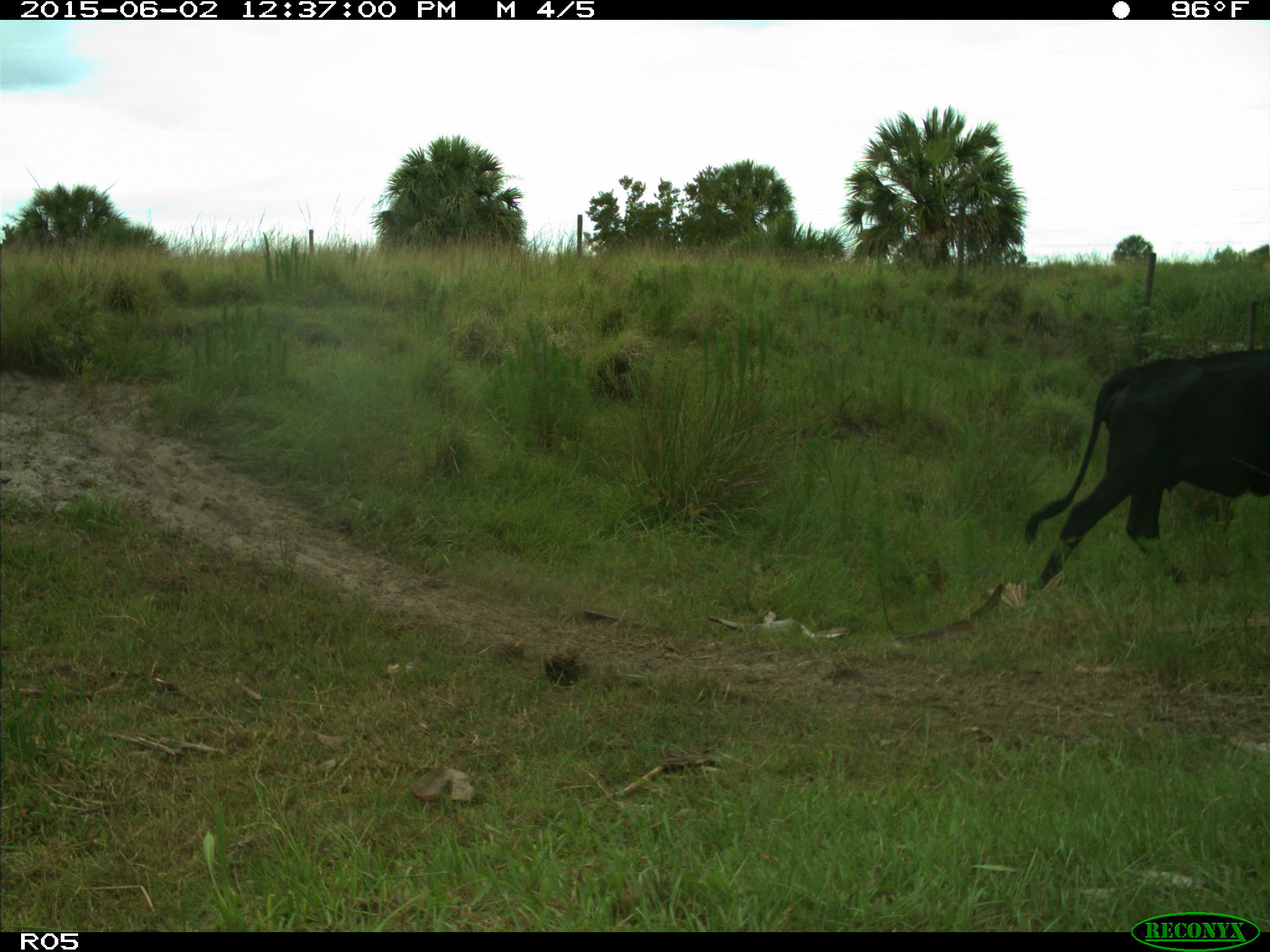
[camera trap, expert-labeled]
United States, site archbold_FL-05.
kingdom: Animalia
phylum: Chordata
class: Mammalia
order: Artiodactyla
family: Bovidae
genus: Bos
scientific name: Bos taurus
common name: domestic cow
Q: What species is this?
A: Bos taurus (domestic cow).